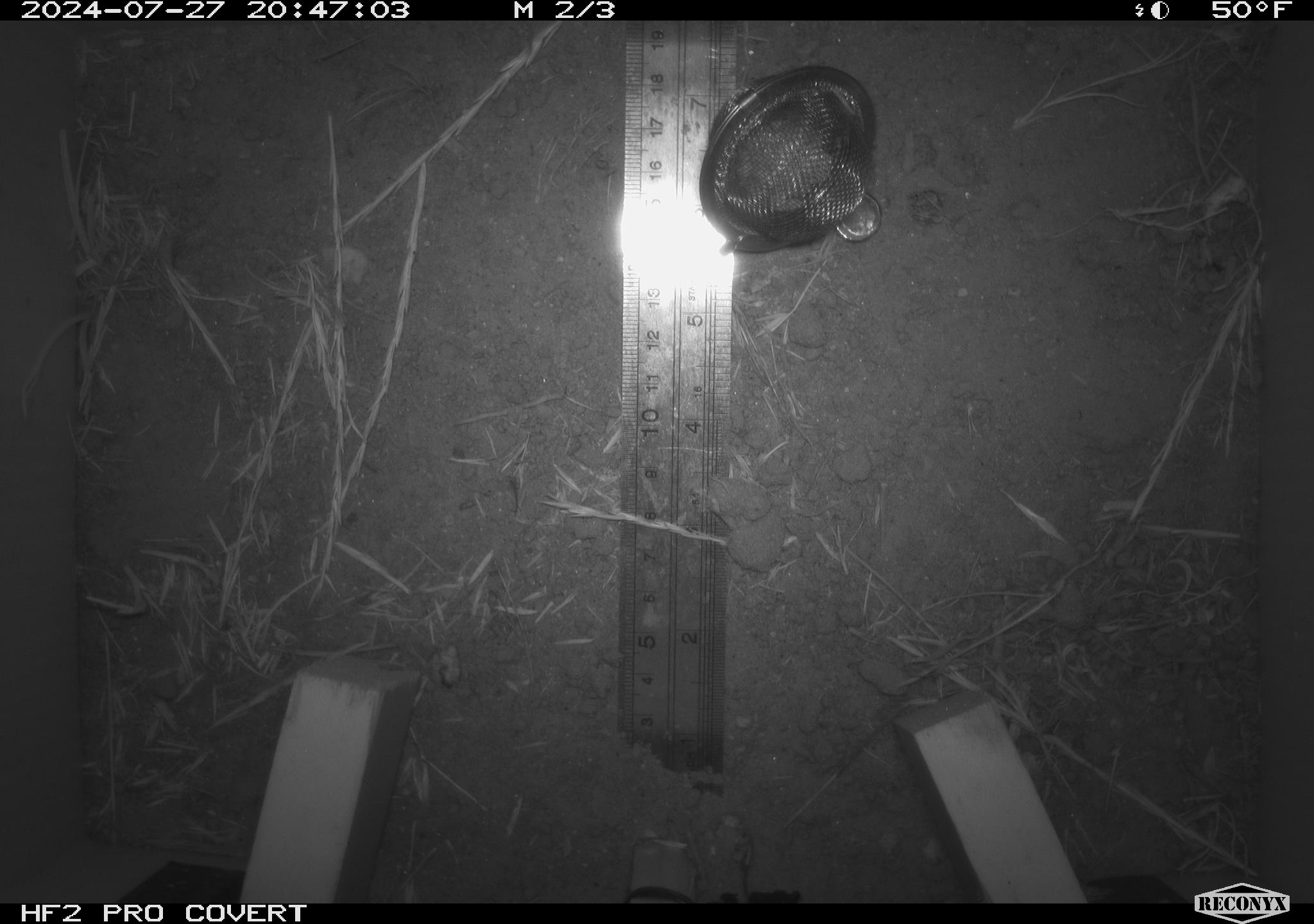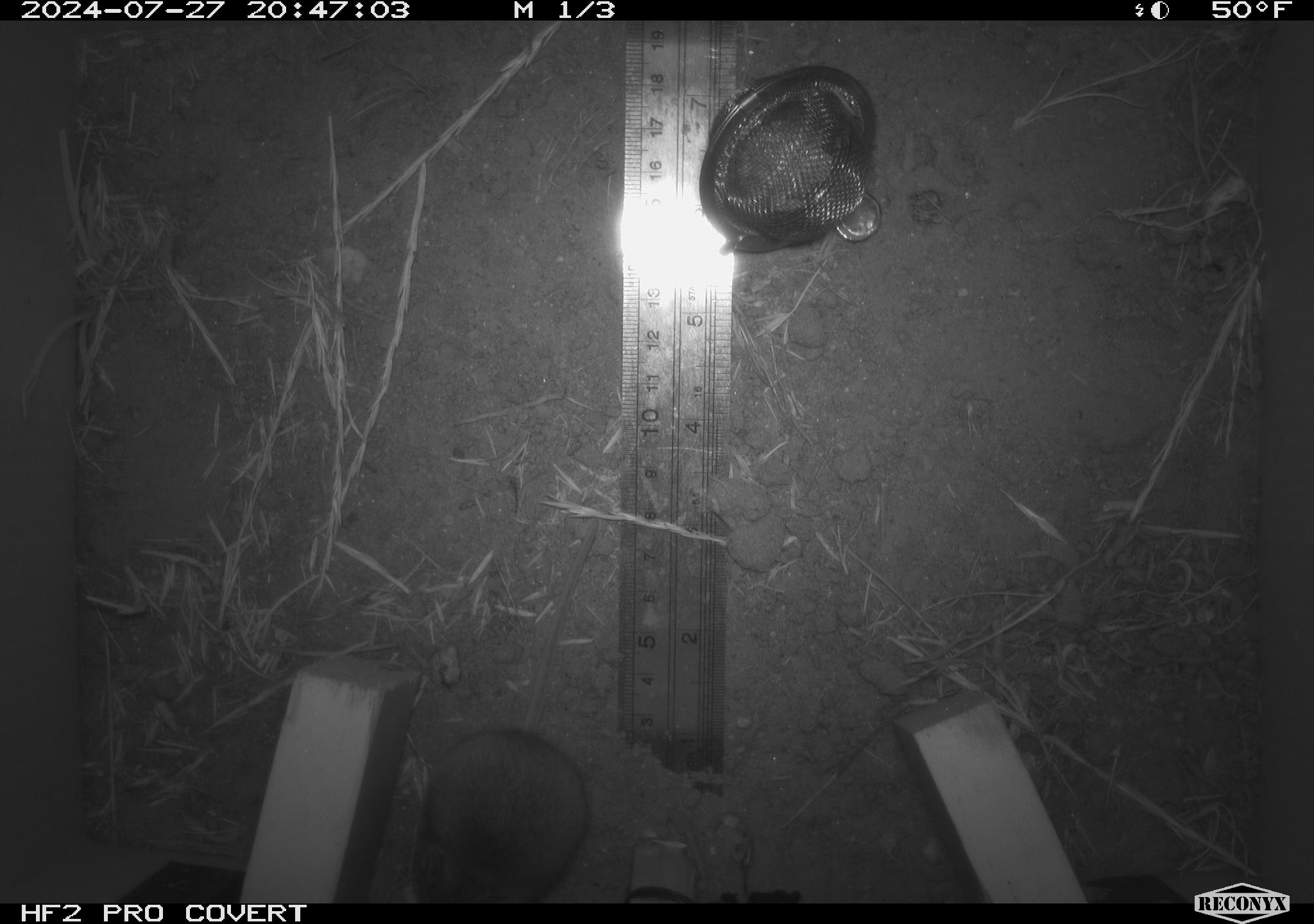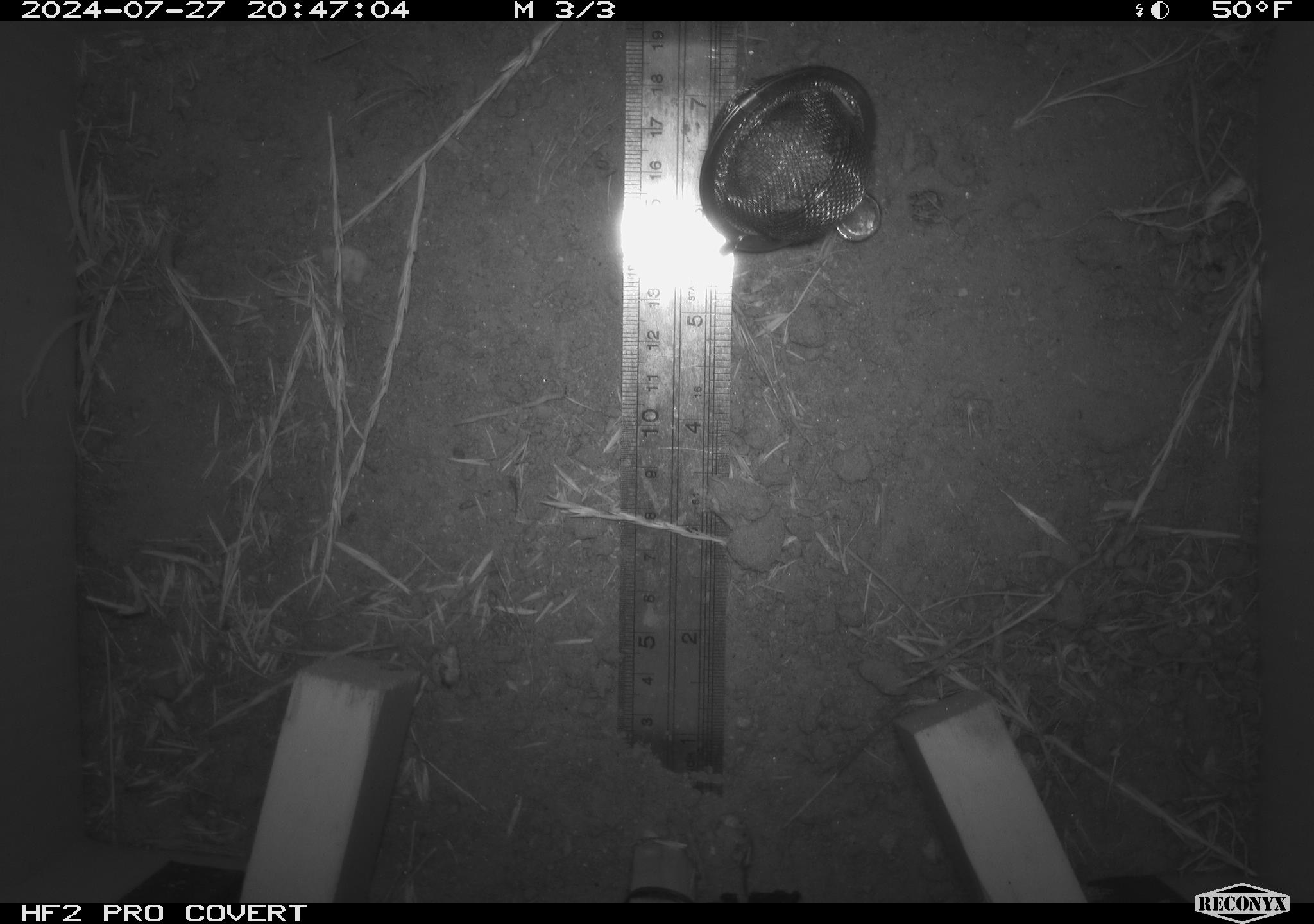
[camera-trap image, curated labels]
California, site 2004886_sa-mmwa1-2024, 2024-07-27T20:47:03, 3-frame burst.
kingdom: Animalia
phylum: Chordata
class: Mammalia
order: Rodentia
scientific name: Rodentia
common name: mouse species